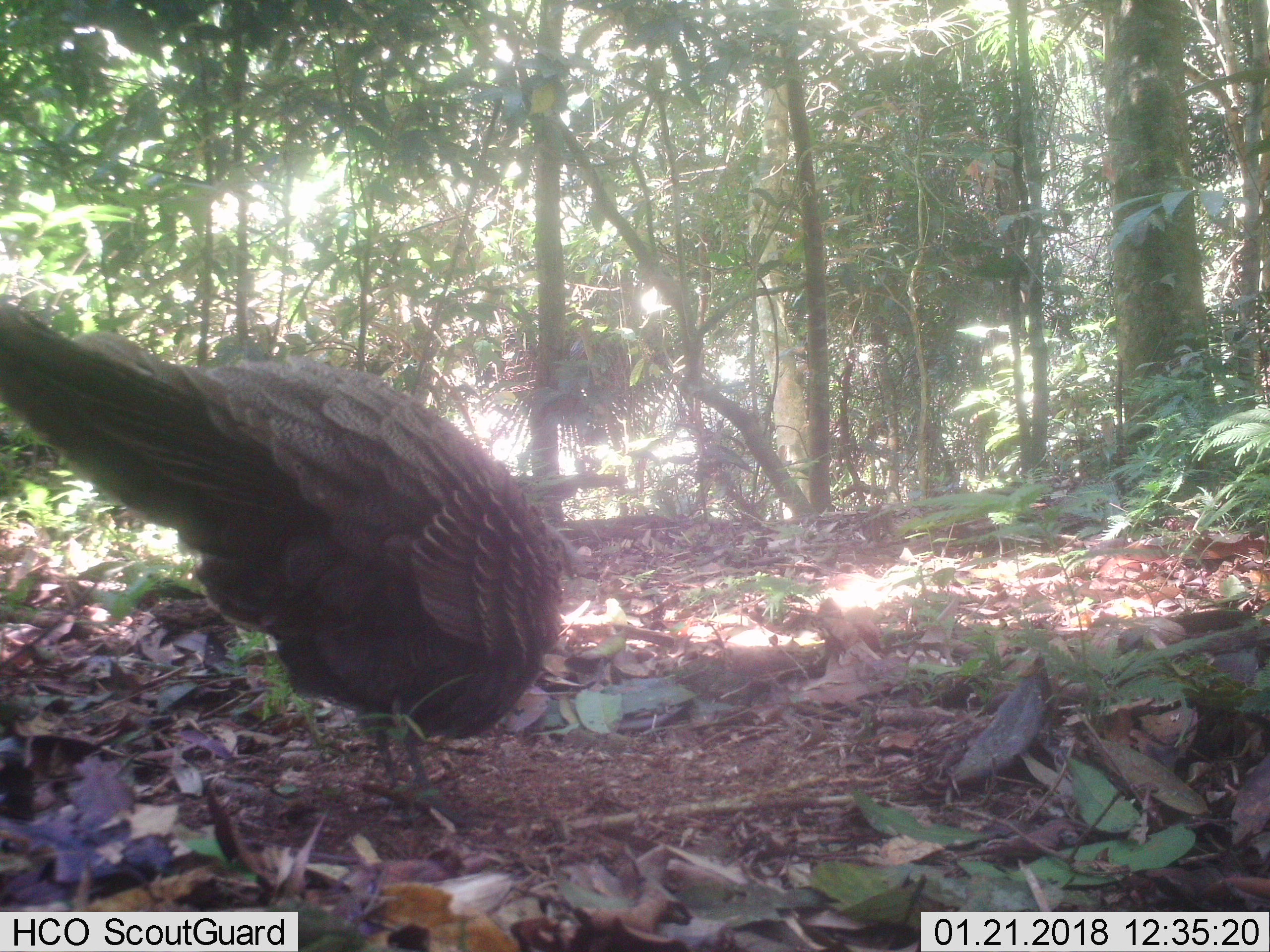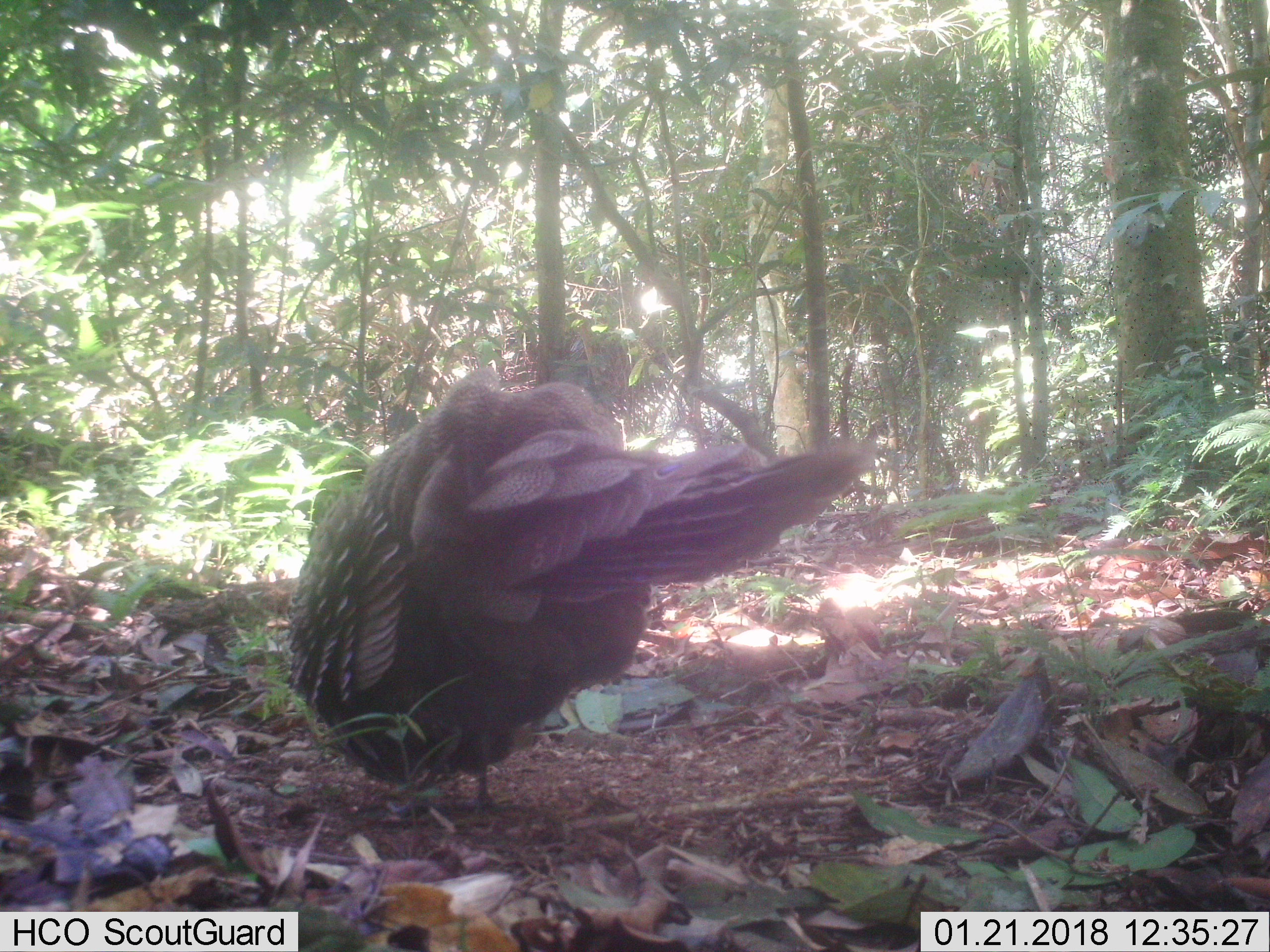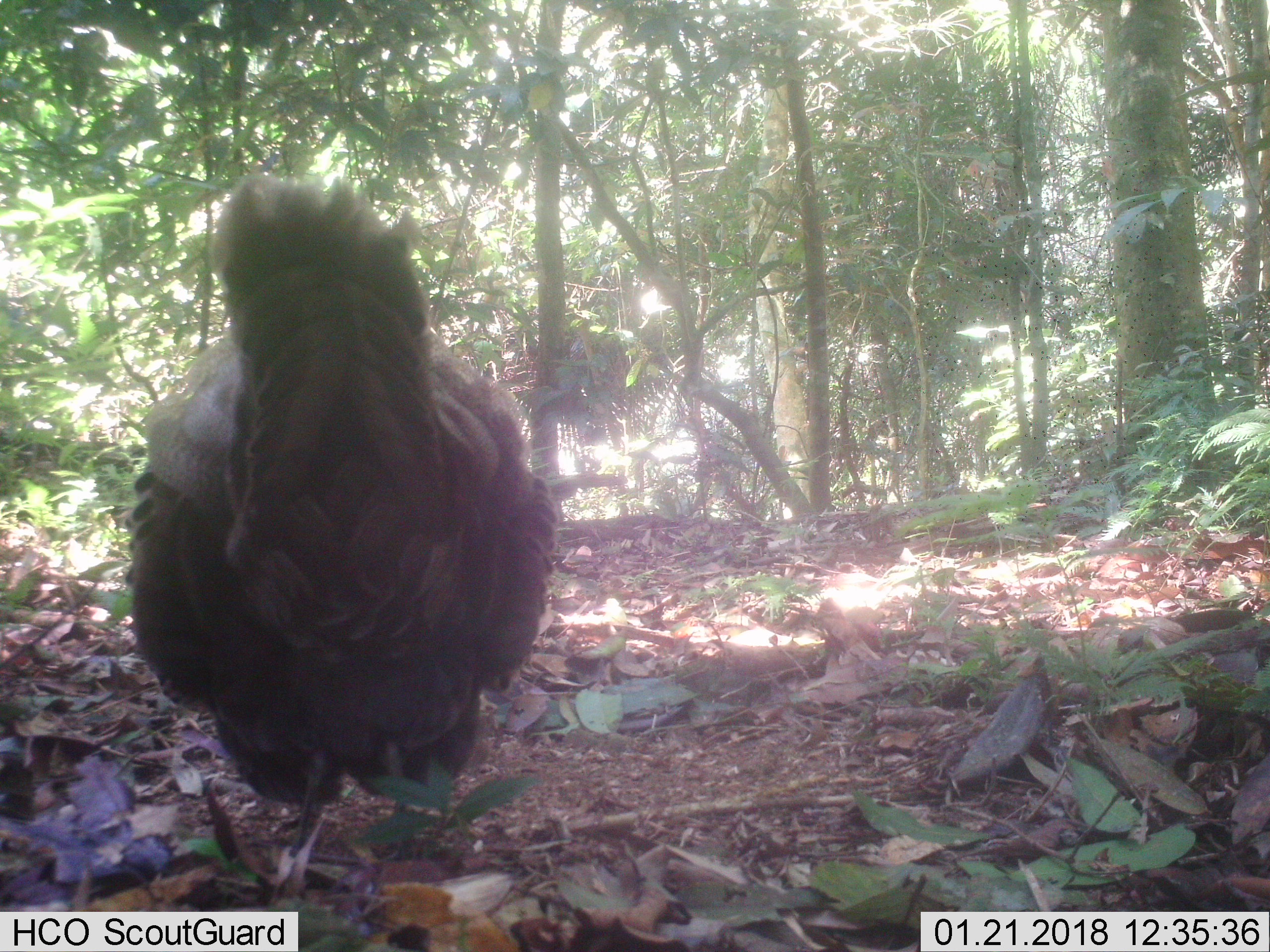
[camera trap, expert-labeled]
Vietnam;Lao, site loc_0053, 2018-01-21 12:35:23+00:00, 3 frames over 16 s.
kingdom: Animalia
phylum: Chordata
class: Aves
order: Galliformes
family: Phasianidae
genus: Polyplectron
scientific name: Polyplectron bicalcaratum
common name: gray peacock-pheasant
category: grey peacock pheasant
Grey peacock pheasant (gray peacock-pheasant) (Polyplectron bicalcaratum). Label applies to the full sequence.